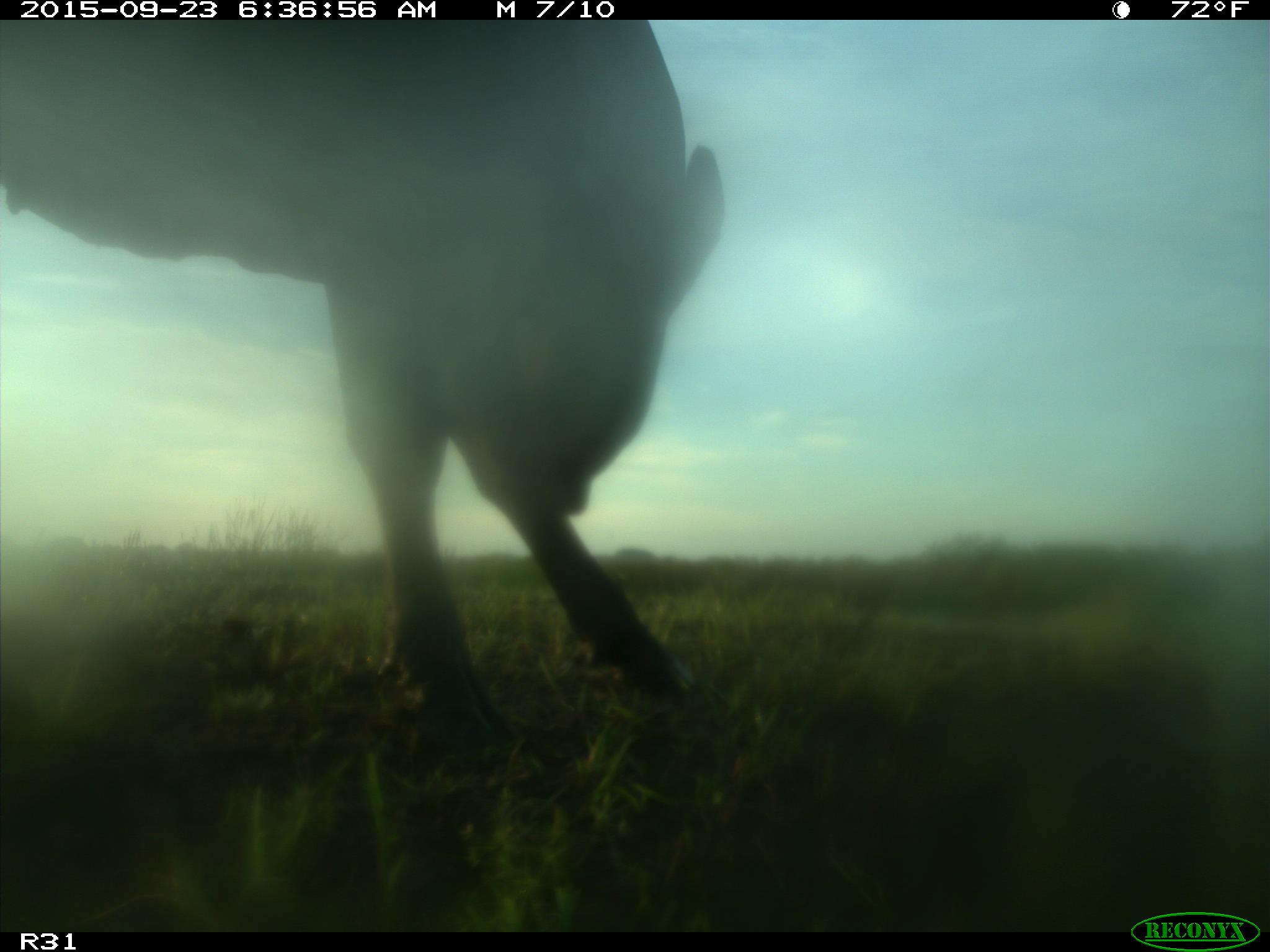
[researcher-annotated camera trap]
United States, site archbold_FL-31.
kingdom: Animalia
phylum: Chordata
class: Mammalia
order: Artiodactyla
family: Bovidae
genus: Bos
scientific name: Bos taurus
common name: domestic cow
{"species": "Bos taurus (domestic cow)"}